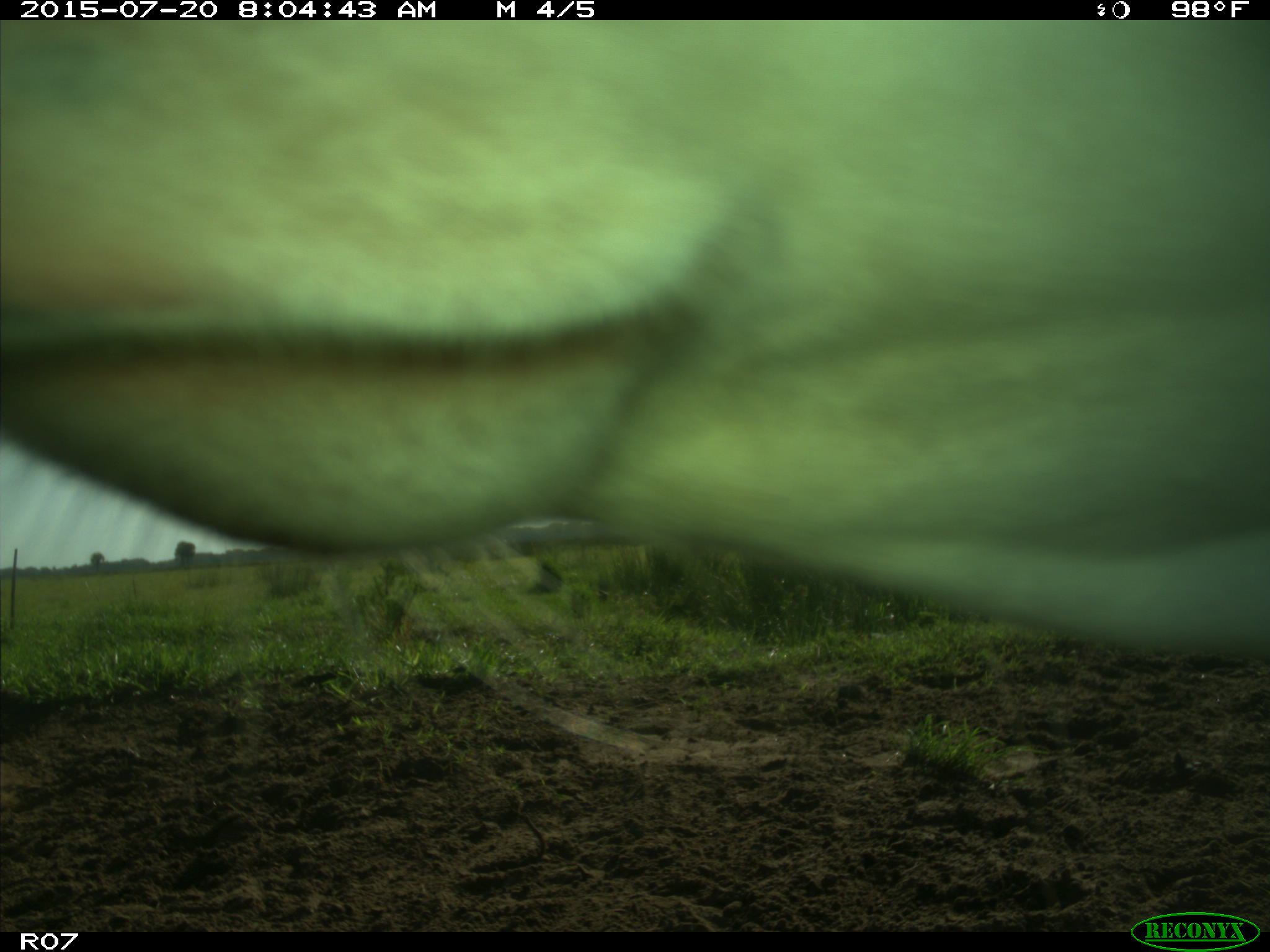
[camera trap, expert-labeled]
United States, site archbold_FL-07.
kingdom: Animalia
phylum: Chordata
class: Mammalia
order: Artiodactyla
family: Bovidae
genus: Bos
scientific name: Bos taurus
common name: domestic cow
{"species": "Bos taurus (domestic cow)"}